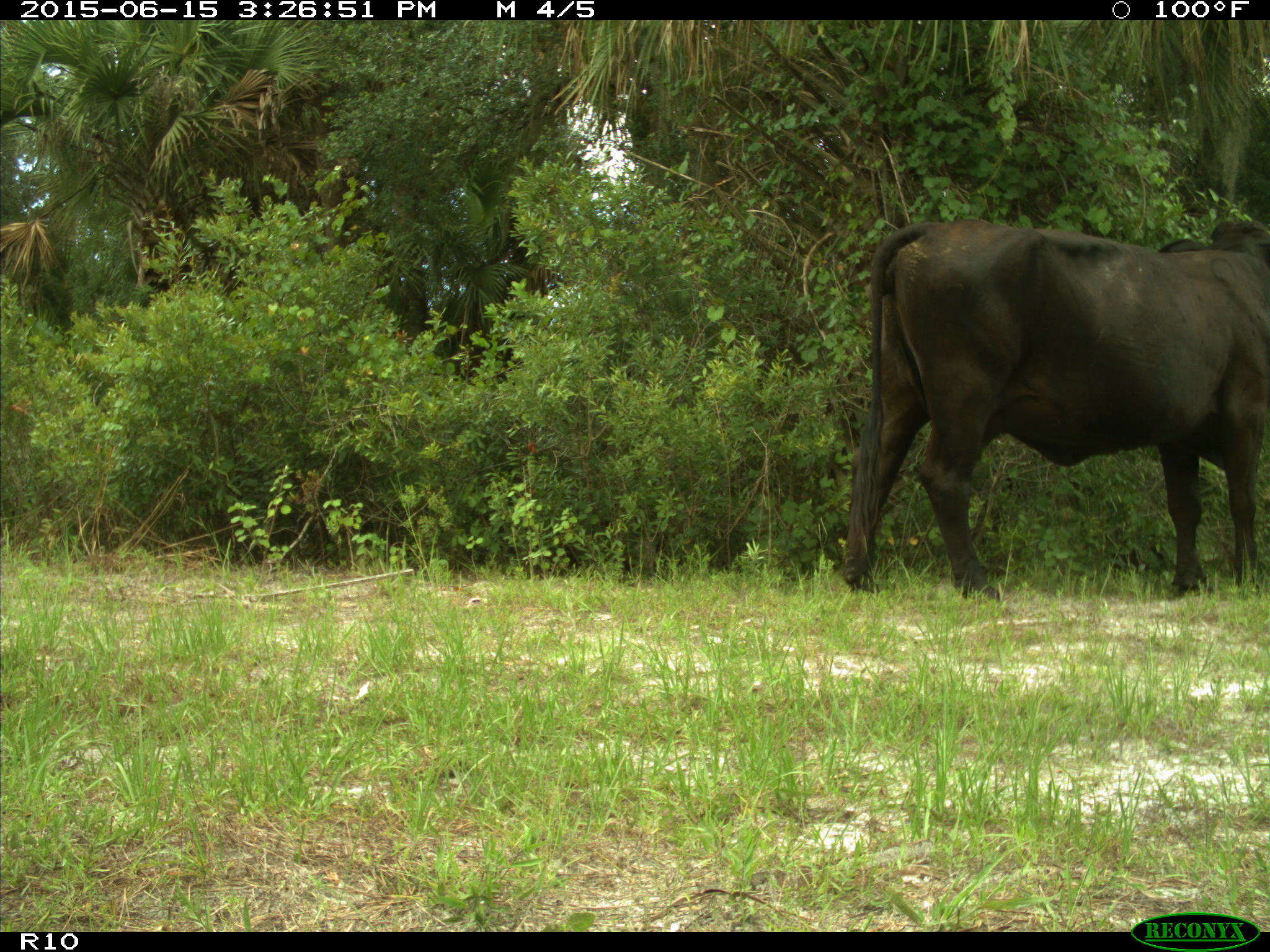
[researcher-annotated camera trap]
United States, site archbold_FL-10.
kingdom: Animalia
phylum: Chordata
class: Mammalia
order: Artiodactyla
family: Bovidae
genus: Bos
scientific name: Bos taurus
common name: domestic cow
Bos taurus (domestic cow).